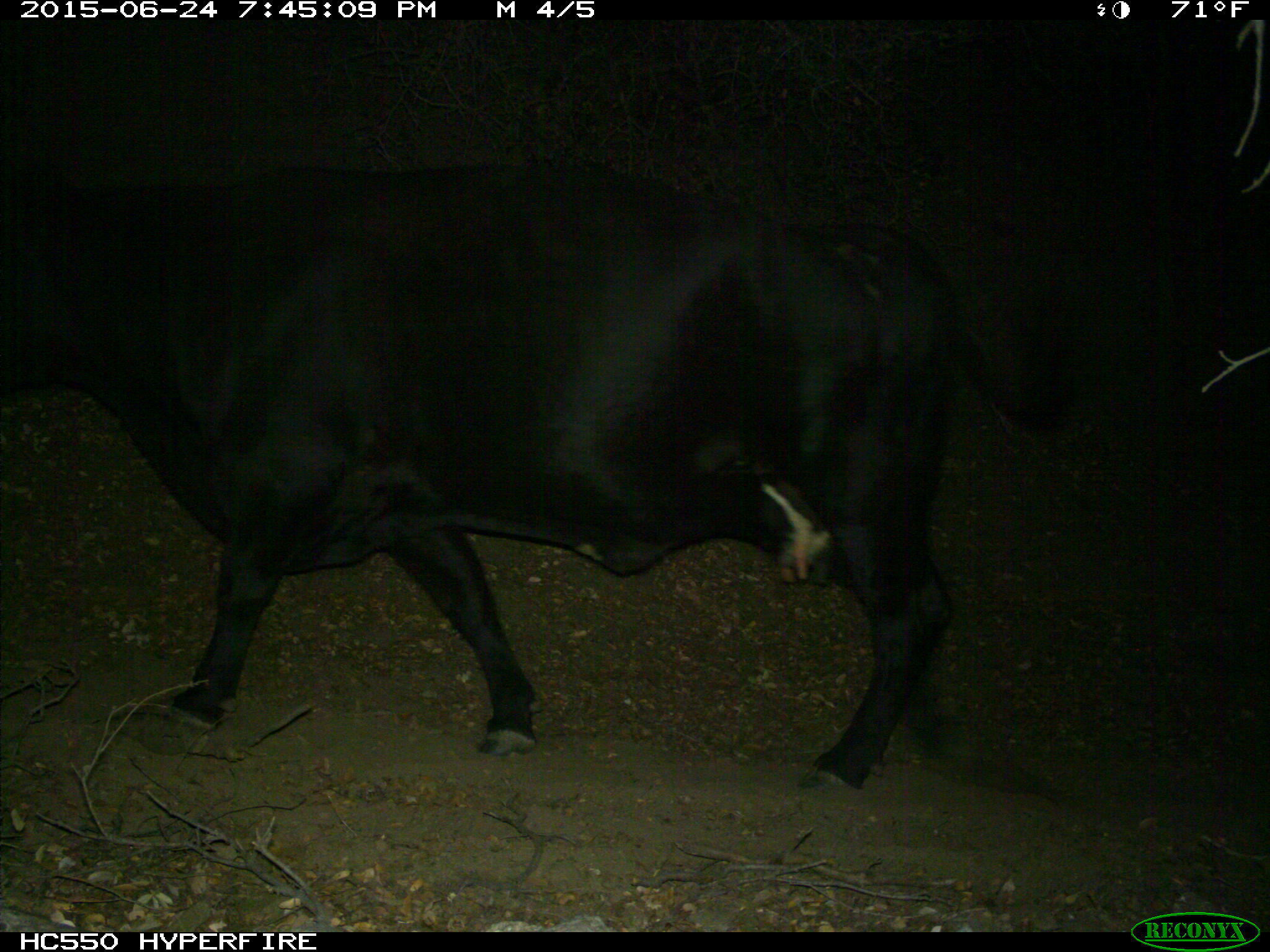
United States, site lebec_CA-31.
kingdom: Animalia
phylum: Chordata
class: Mammalia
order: Artiodactyla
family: Bovidae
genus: Bos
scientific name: Bos taurus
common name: domestic cow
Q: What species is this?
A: Bos taurus (domestic cow).